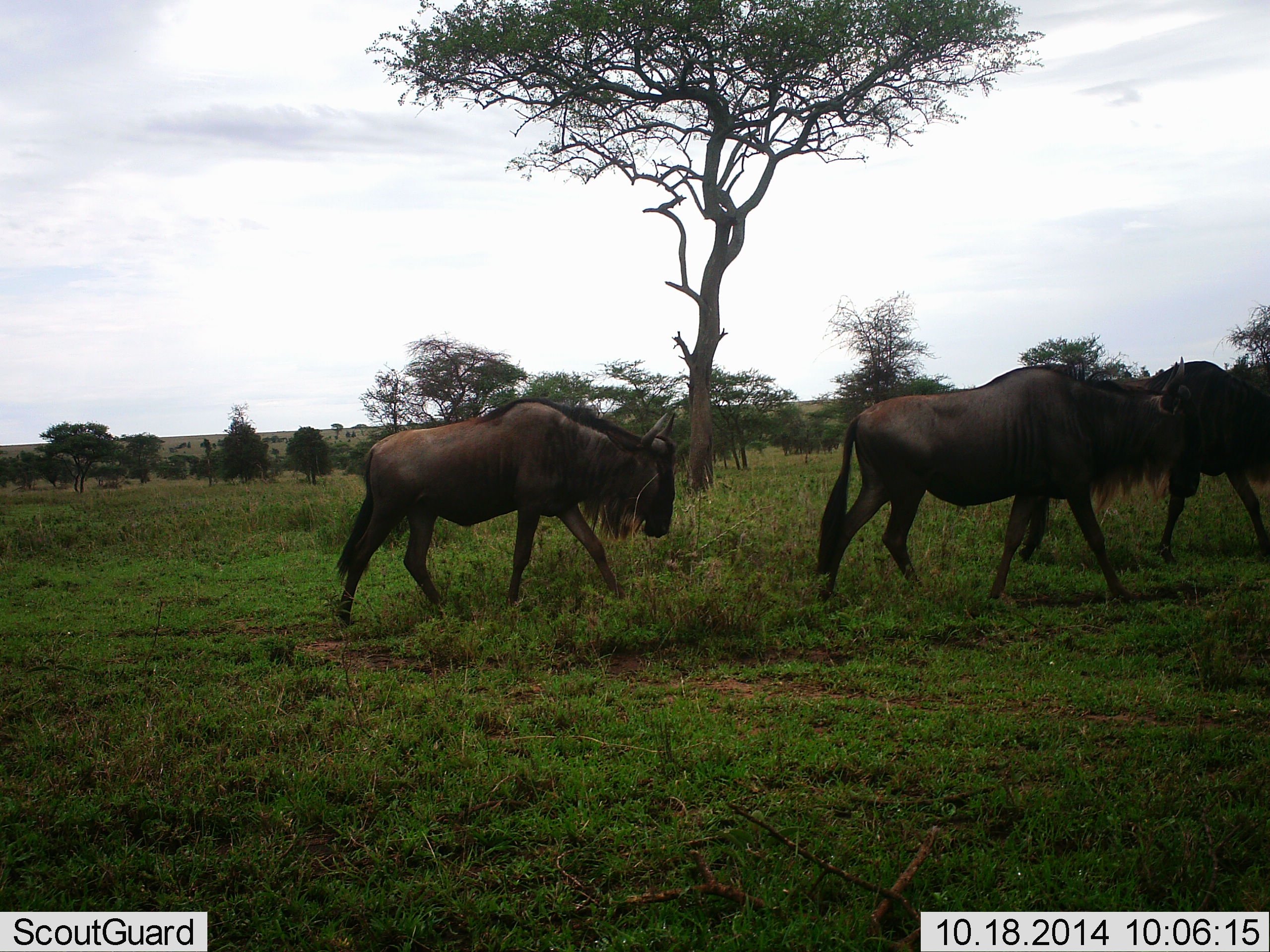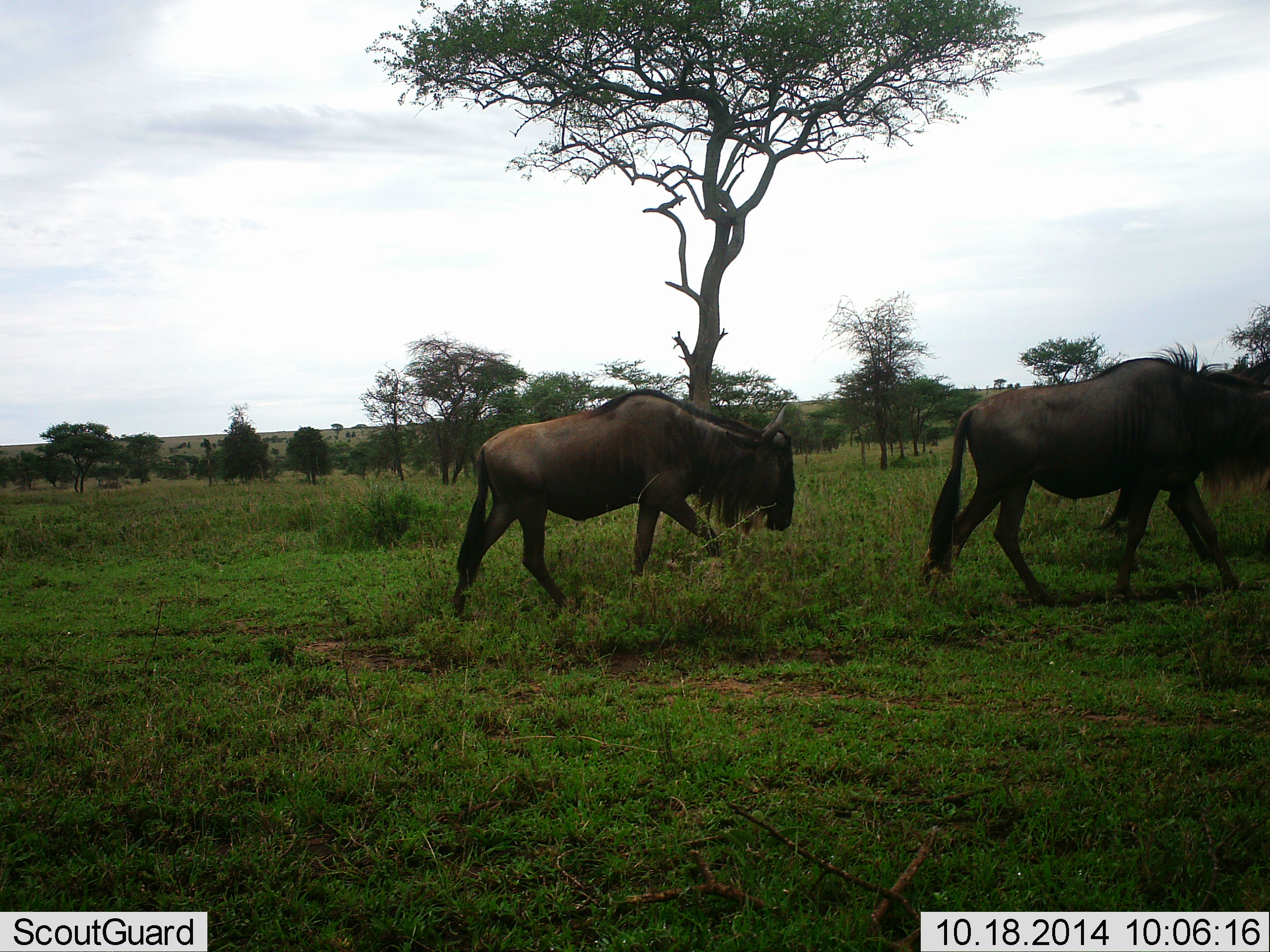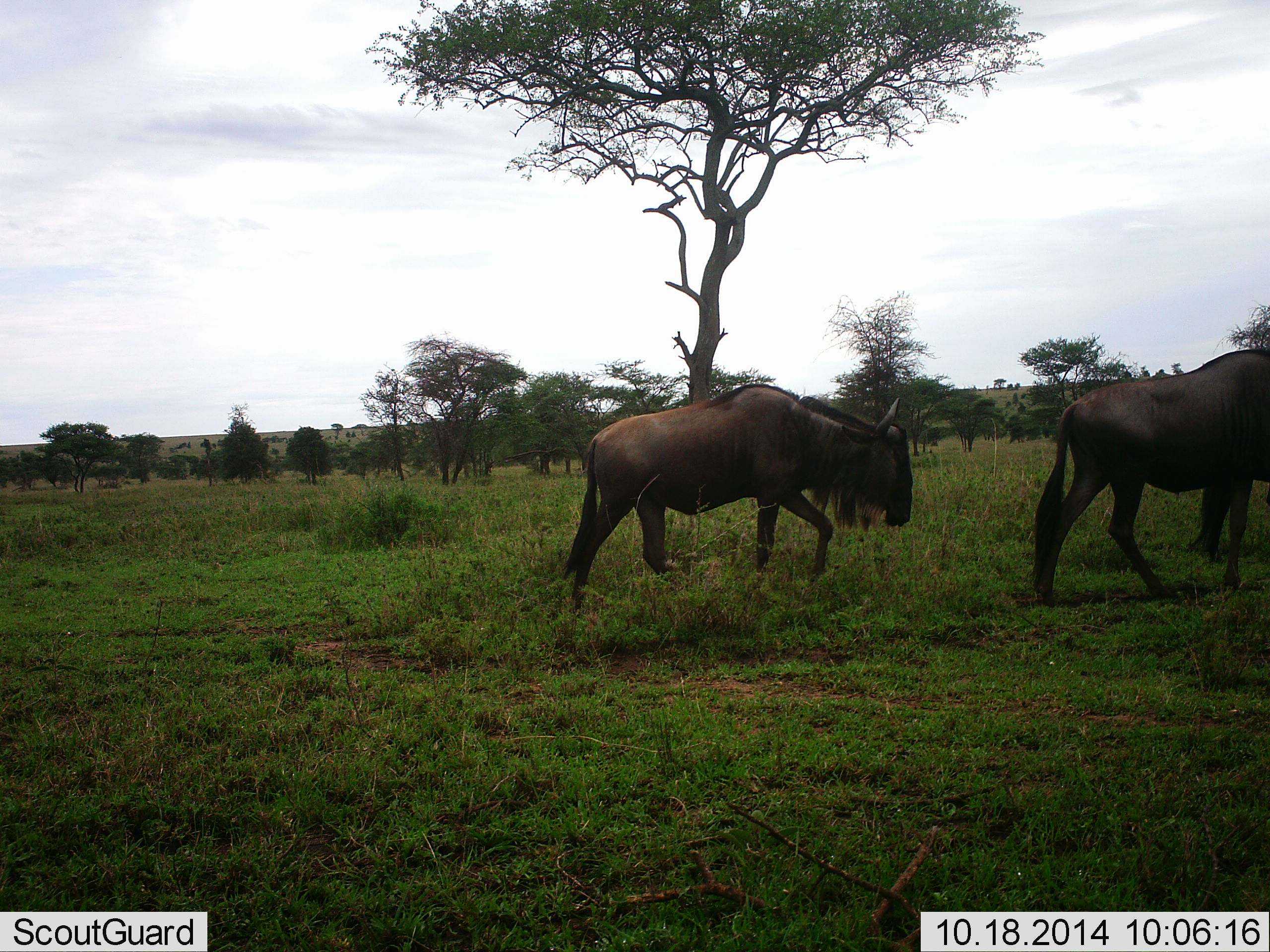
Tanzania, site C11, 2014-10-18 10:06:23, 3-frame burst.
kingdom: Animalia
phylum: Chordata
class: Mammalia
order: Artiodactyla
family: Bovidae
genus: Connochaetes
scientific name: Connochaetes taurinus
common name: blue wildebeest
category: wildebeest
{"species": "wildebeest (blue wildebeest) (Connochaetes taurinus)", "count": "3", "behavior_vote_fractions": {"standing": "0%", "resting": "0%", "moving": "100%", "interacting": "0%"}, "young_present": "0%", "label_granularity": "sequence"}